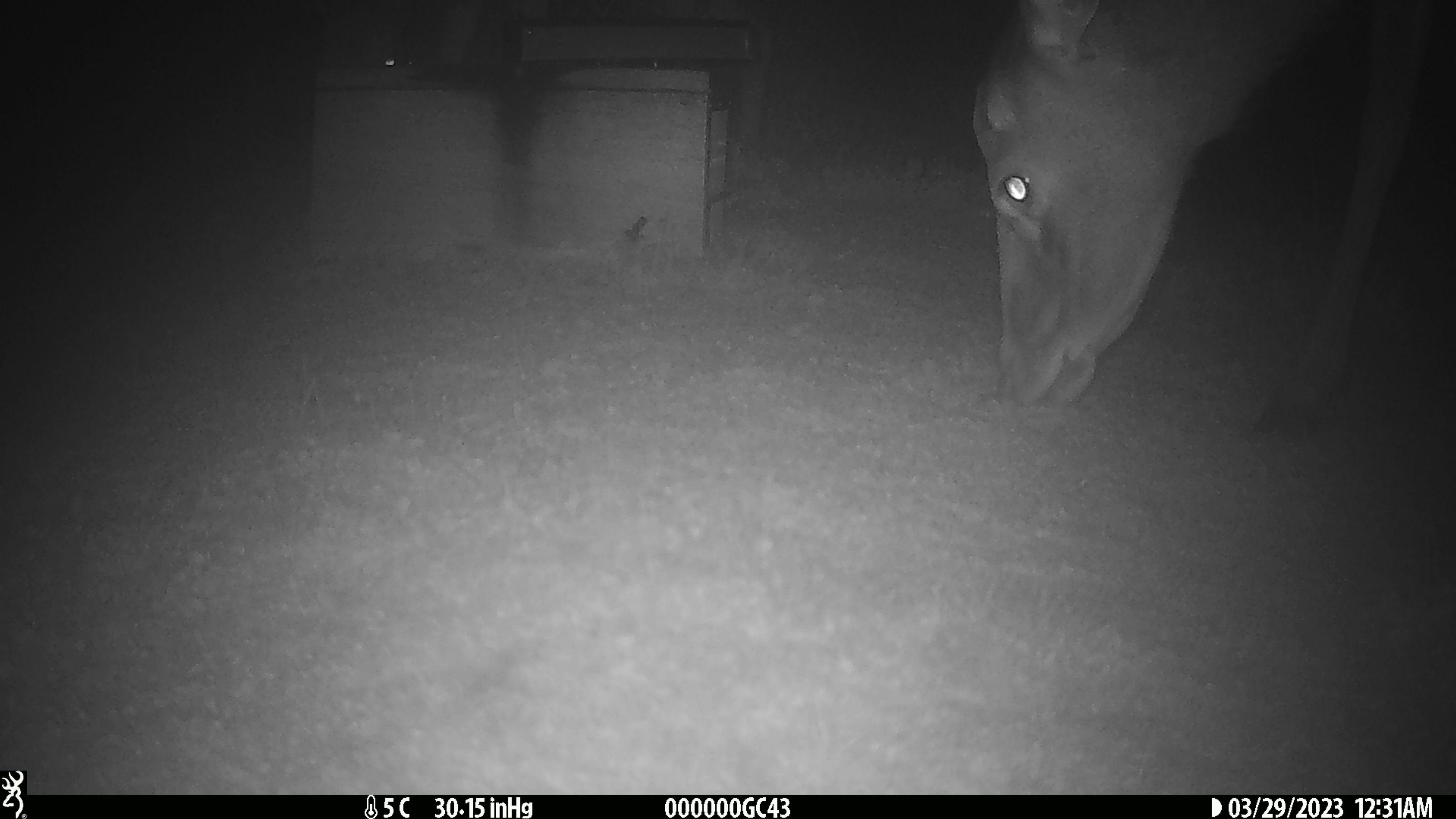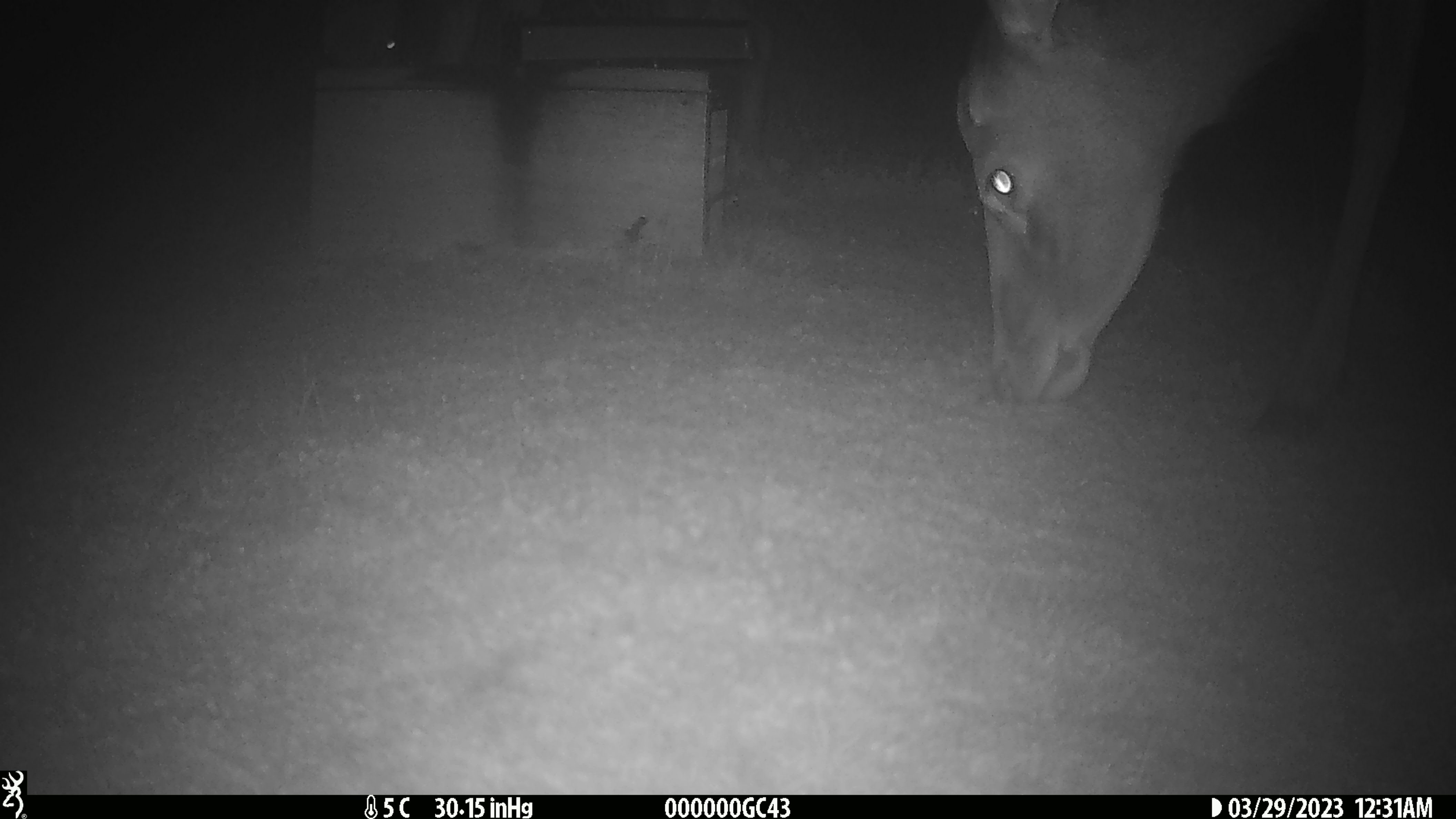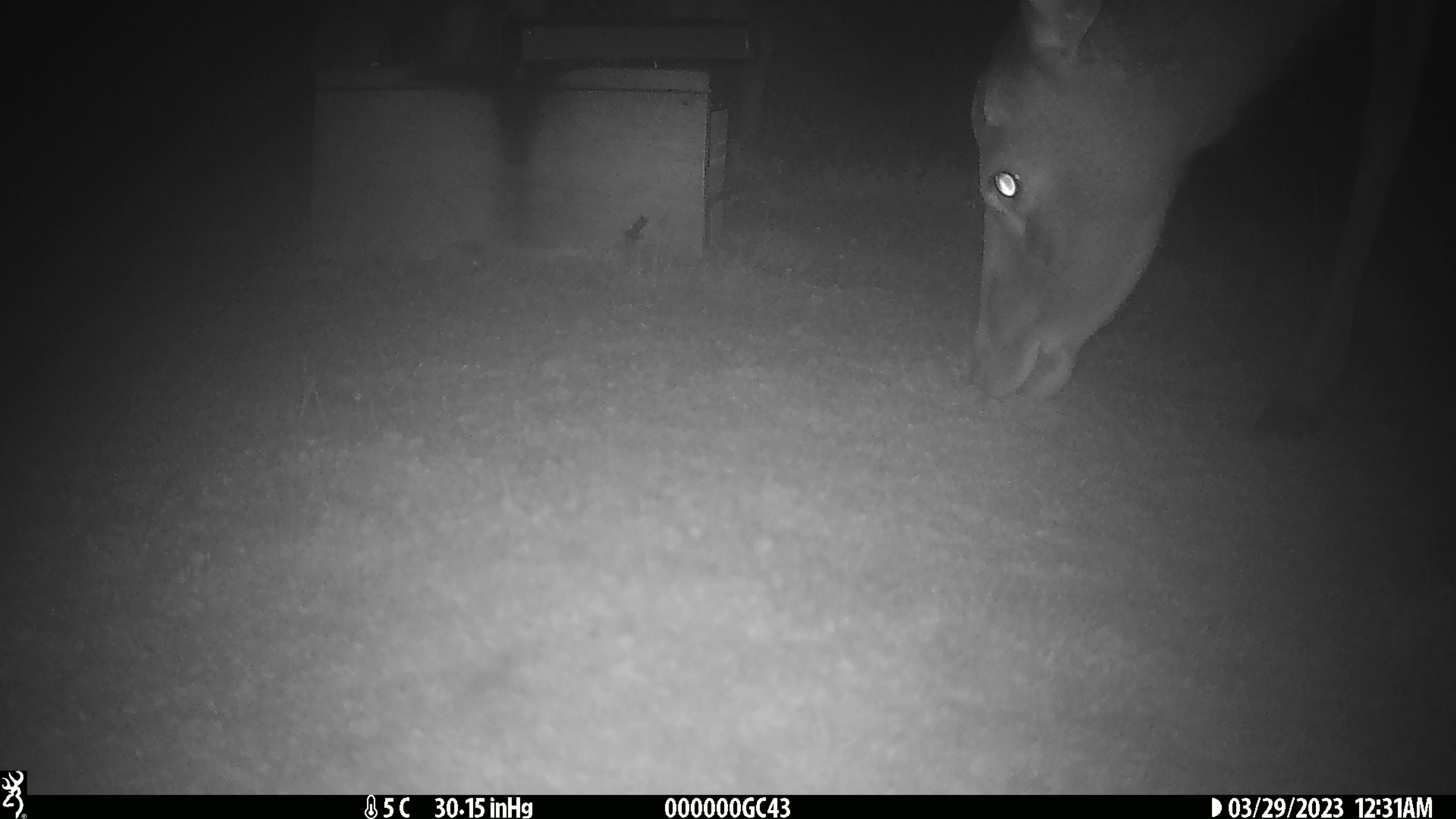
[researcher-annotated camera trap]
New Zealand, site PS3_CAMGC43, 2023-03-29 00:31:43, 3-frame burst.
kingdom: Animalia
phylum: Chordata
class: Mammalia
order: Artiodactyla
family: Cervidae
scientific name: Cervidae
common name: deer